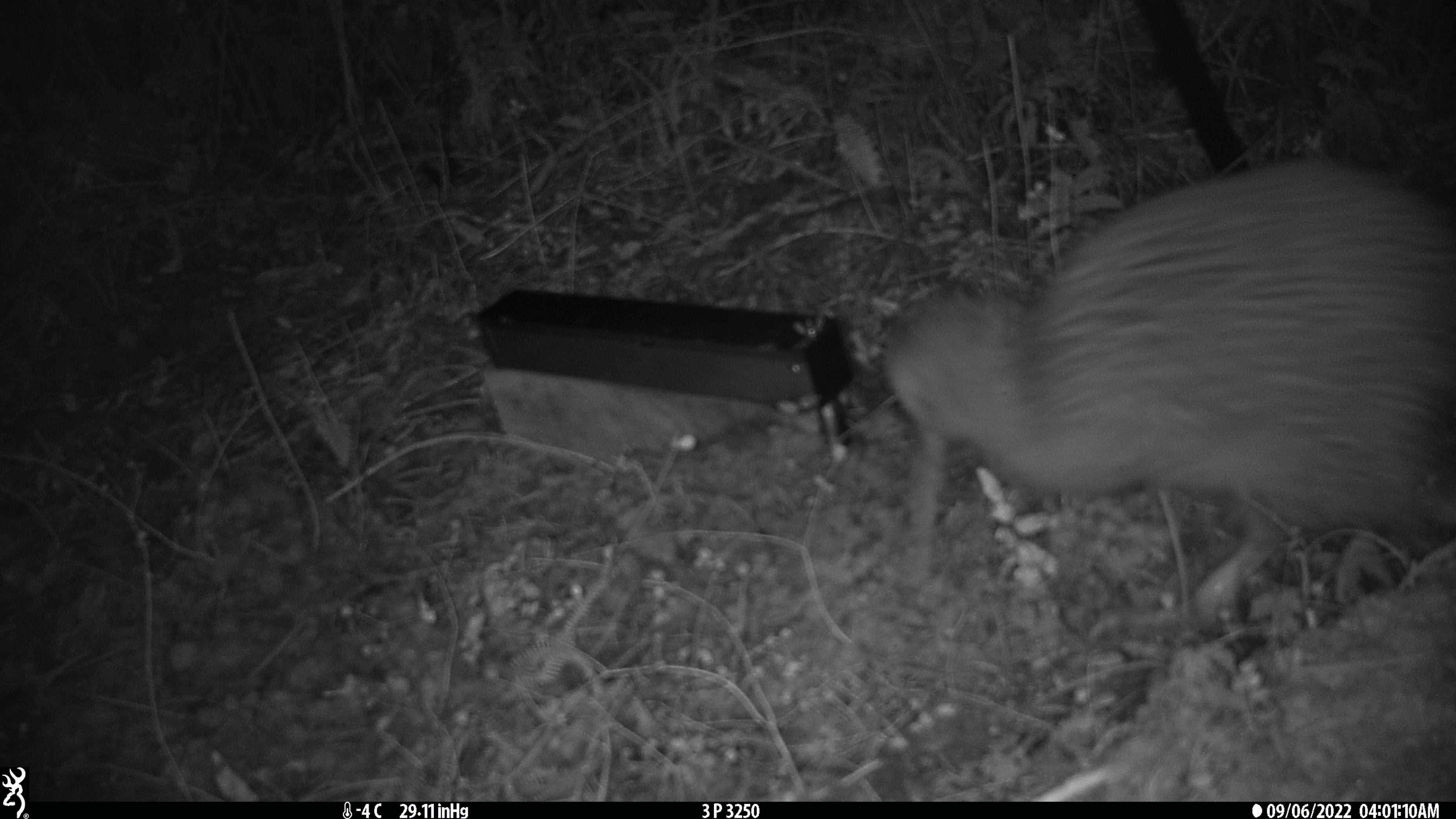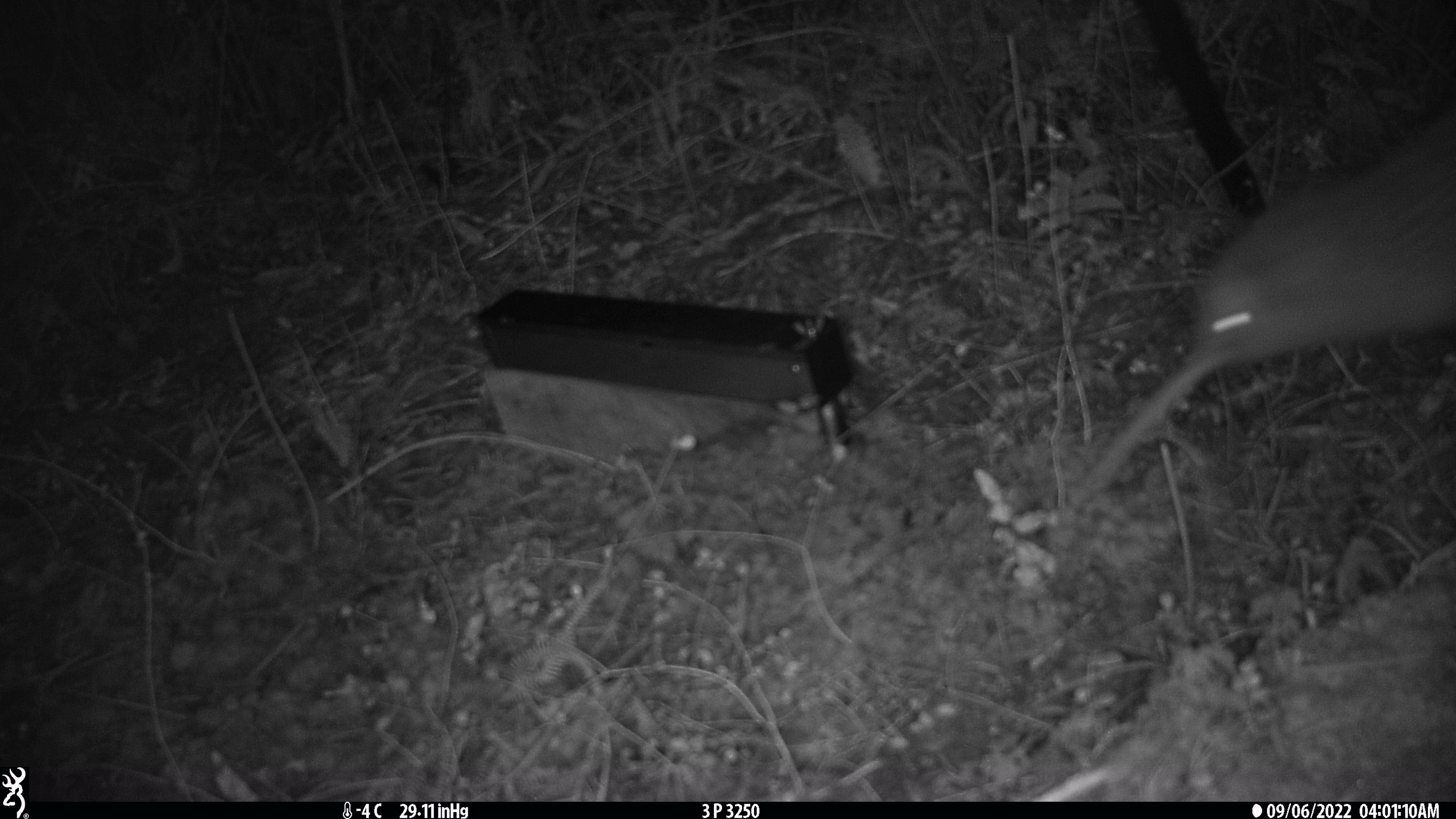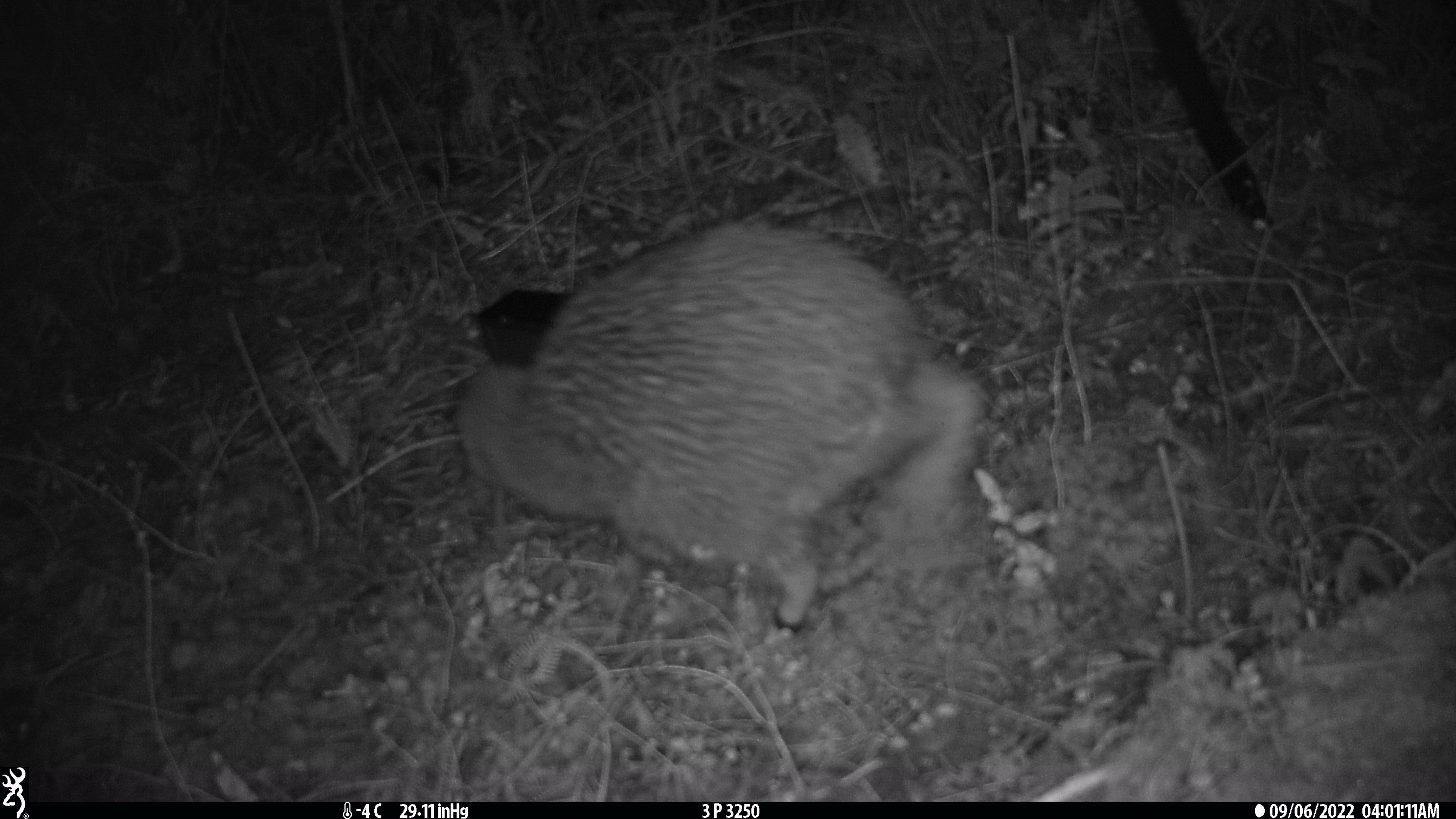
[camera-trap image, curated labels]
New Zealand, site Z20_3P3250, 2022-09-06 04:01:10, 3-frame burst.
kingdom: Animalia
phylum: Chordata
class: Aves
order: Apterygiformes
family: Apterygidae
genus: Apteryx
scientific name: Apteryx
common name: kiwi